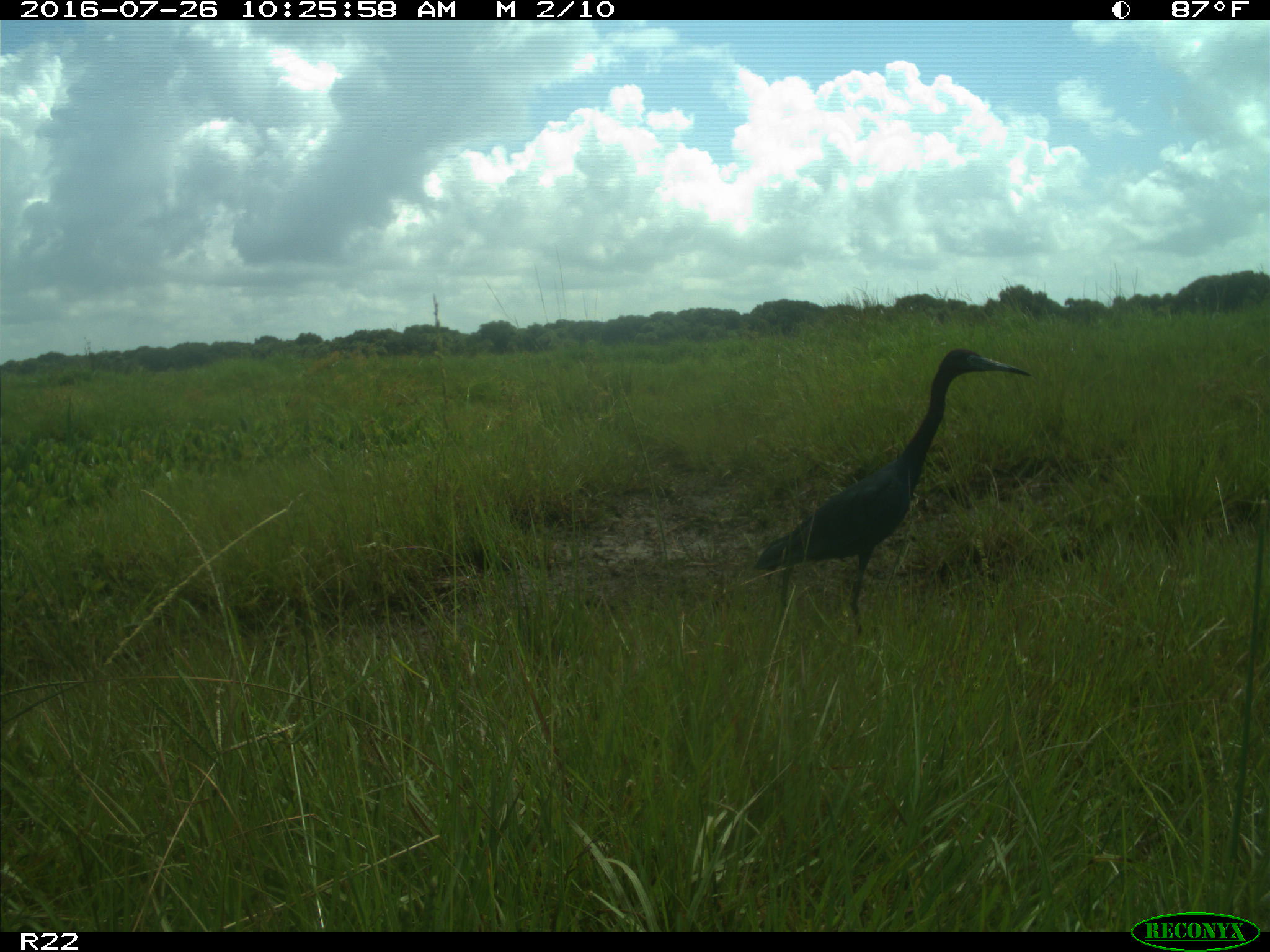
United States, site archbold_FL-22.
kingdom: Animalia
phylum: Chordata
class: Aves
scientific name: Aves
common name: birds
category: unidentified bird